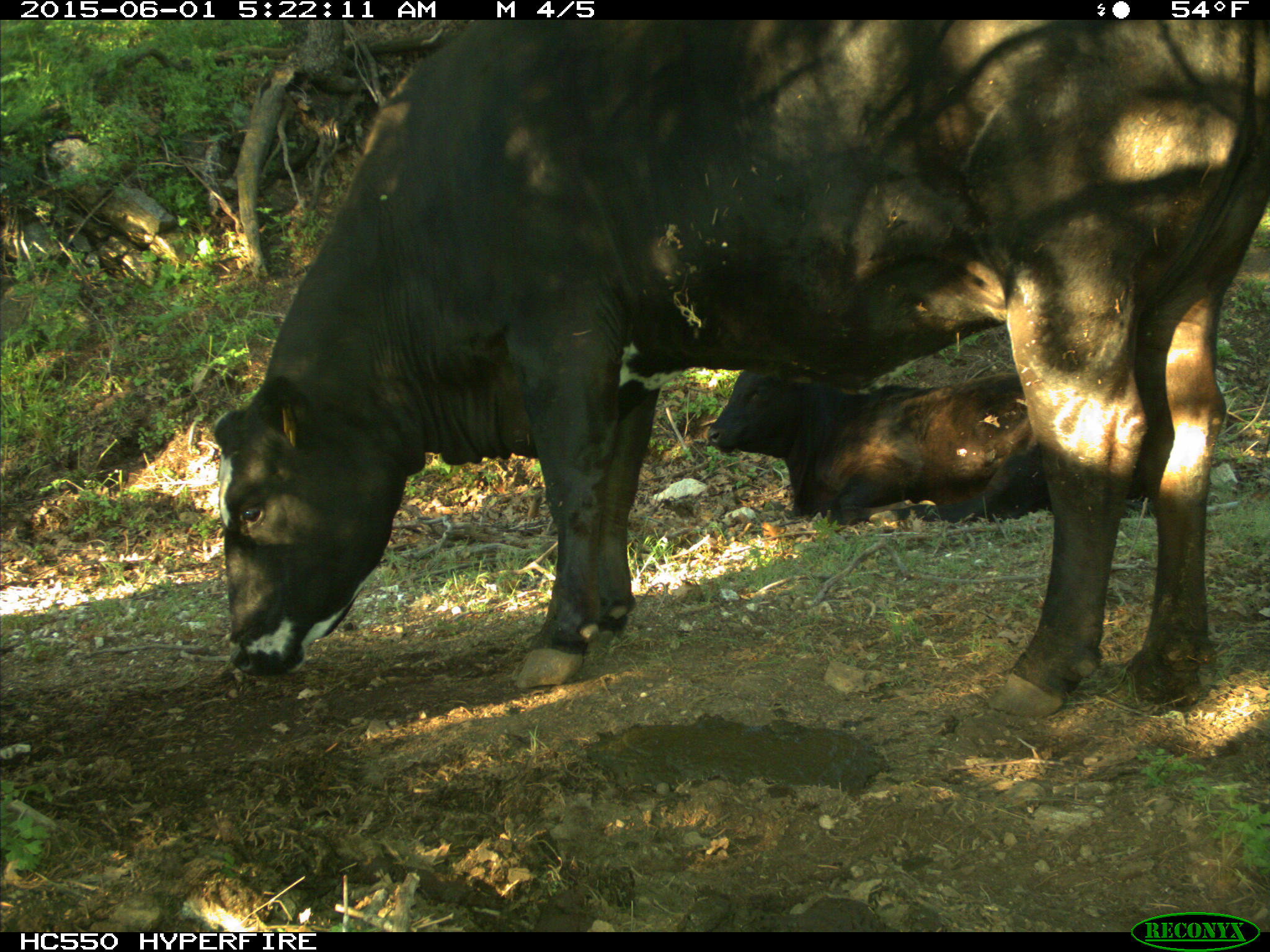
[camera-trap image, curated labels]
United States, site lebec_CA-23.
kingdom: Animalia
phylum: Chordata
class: Mammalia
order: Artiodactyla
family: Bovidae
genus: Bos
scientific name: Bos taurus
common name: domestic cow